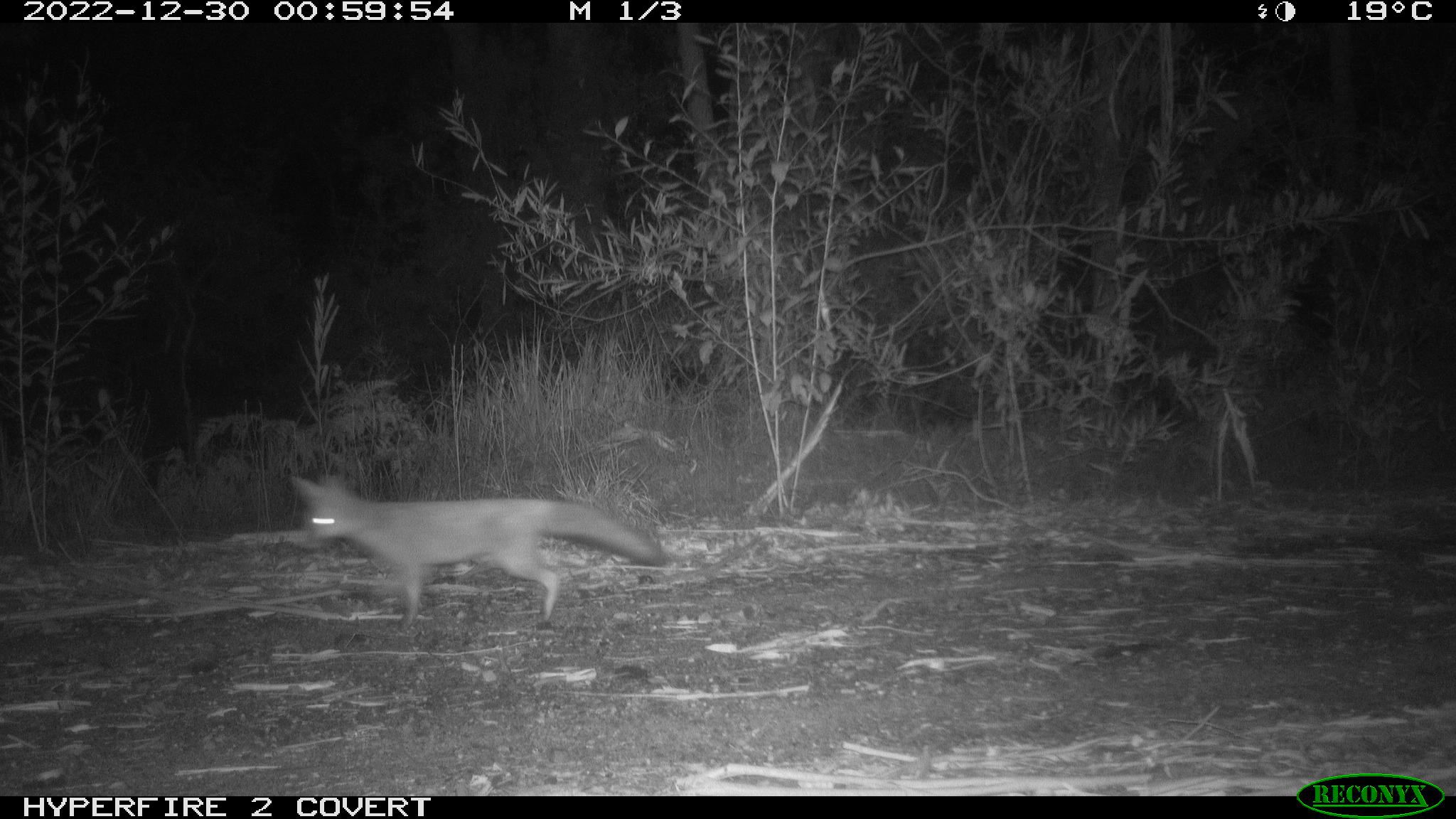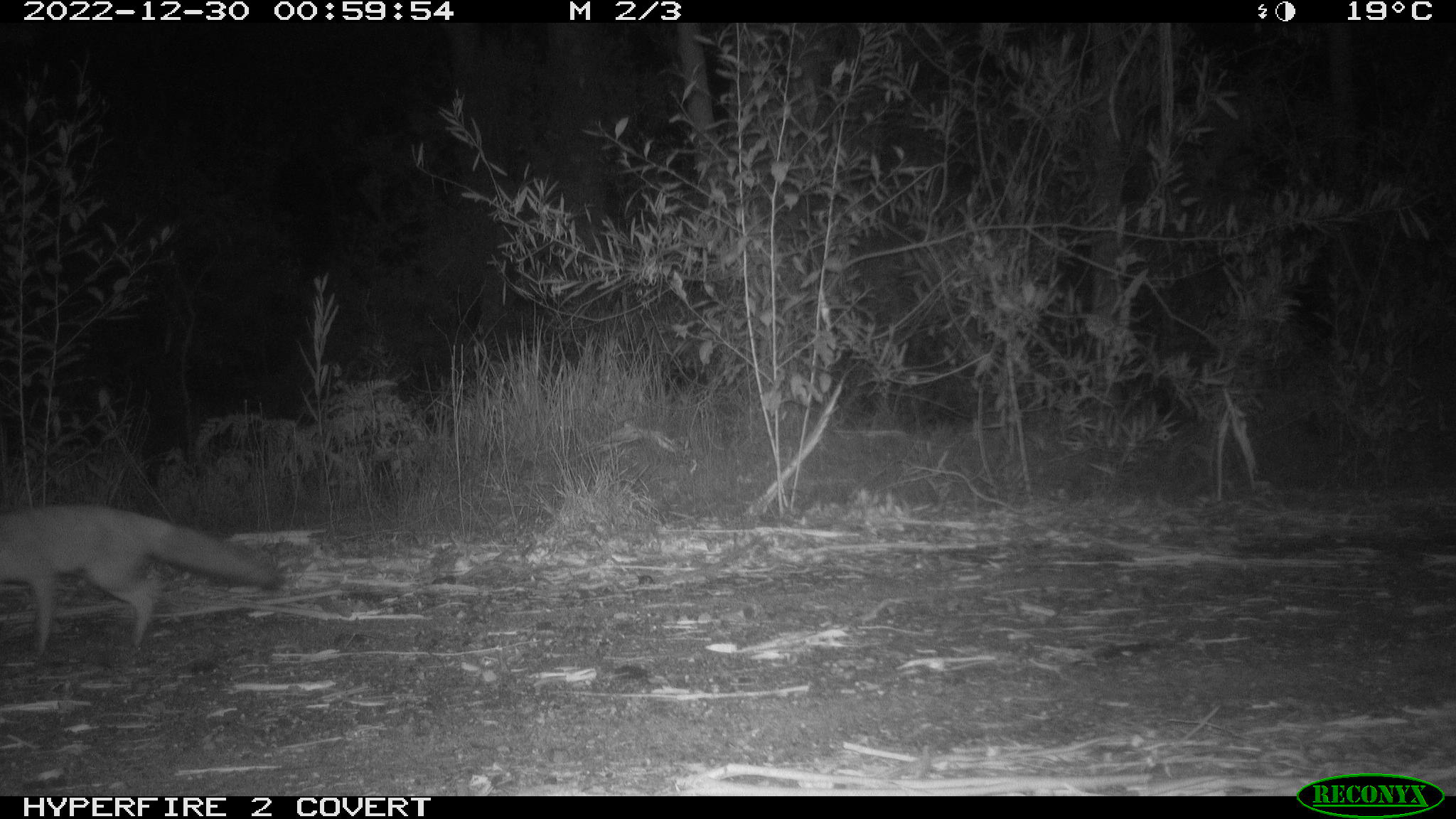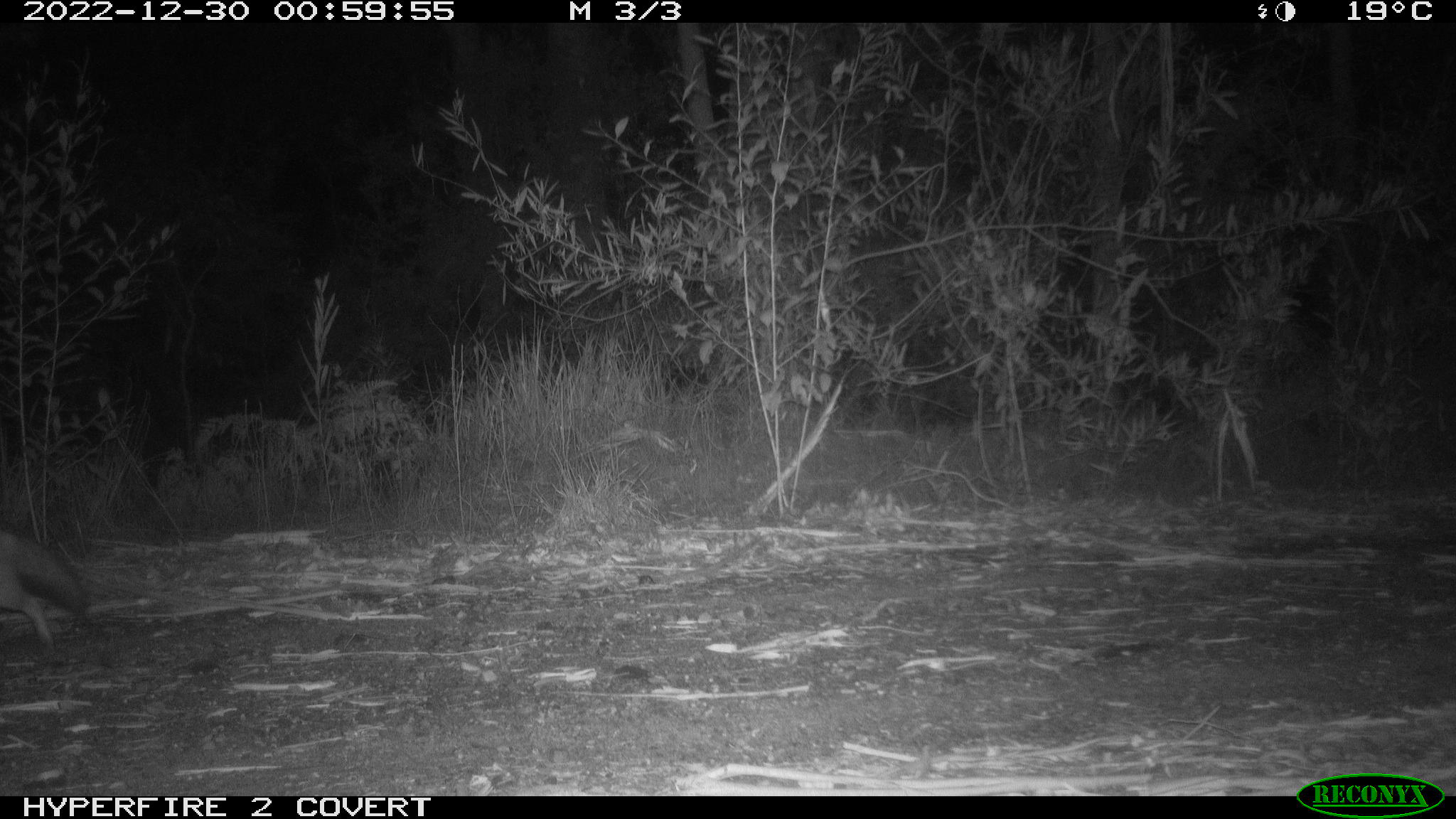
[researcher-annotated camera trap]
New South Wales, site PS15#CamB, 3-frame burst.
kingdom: Animalia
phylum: Chordata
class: Mammalia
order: Carnivora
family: Canidae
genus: Vulpes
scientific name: Vulpes vulpes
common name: red fox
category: fox